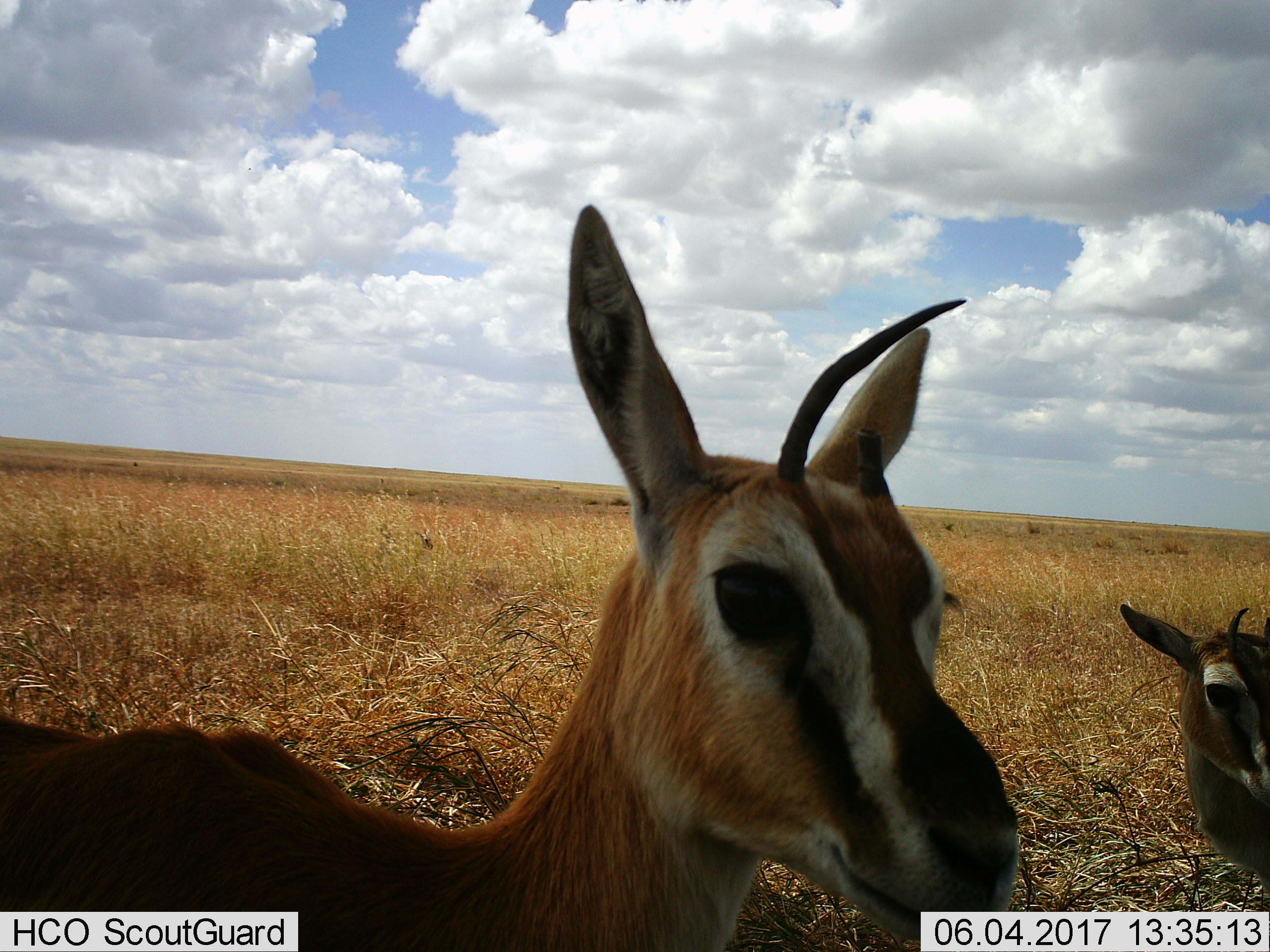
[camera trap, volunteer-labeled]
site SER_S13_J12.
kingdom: Animalia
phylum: Chordata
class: Mammalia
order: Artiodactyla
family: Bovidae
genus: Eudorcas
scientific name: Eudorcas thomsonii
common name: thomson's gazelle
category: gazellethomsons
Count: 2.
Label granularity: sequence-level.